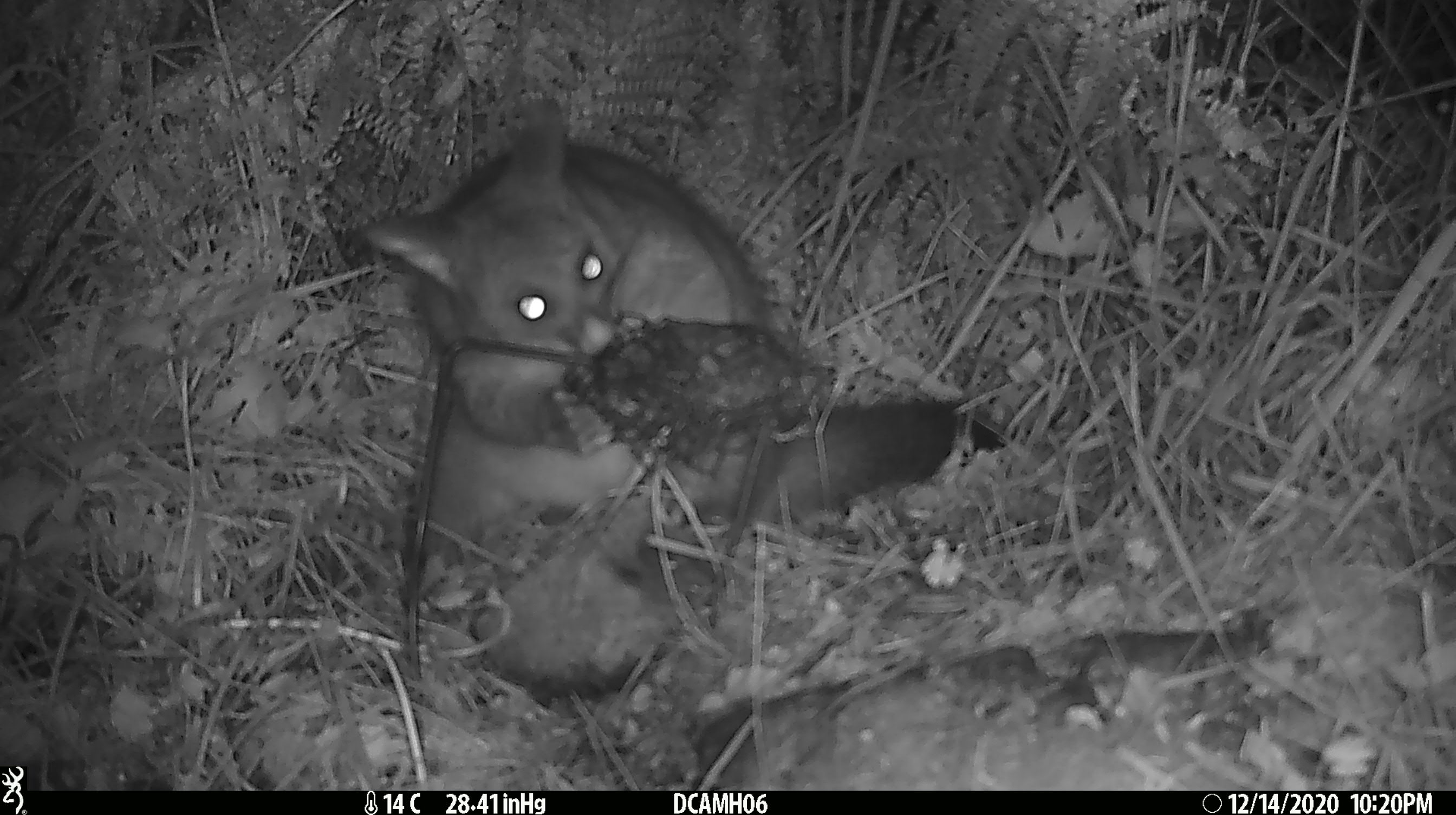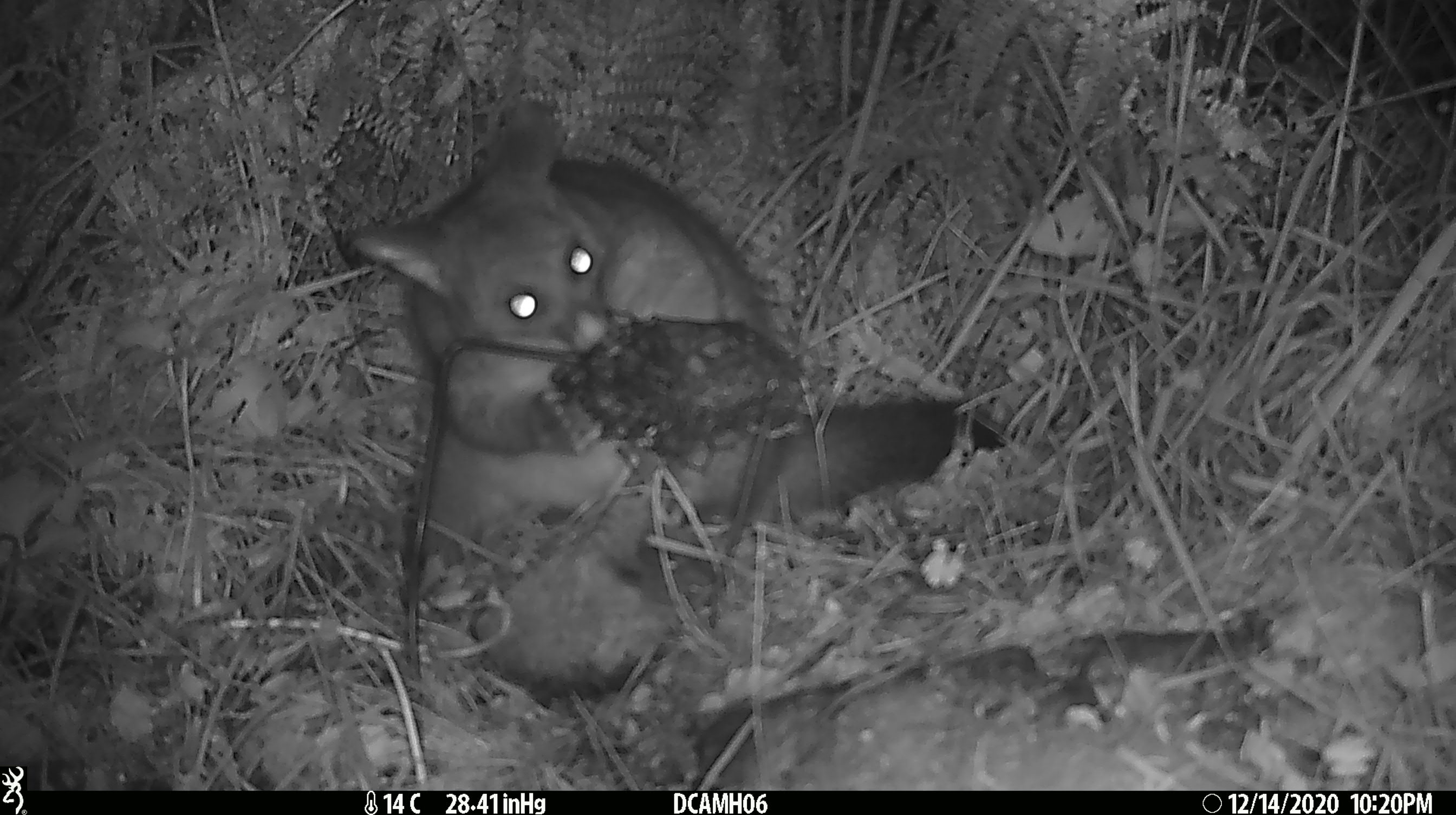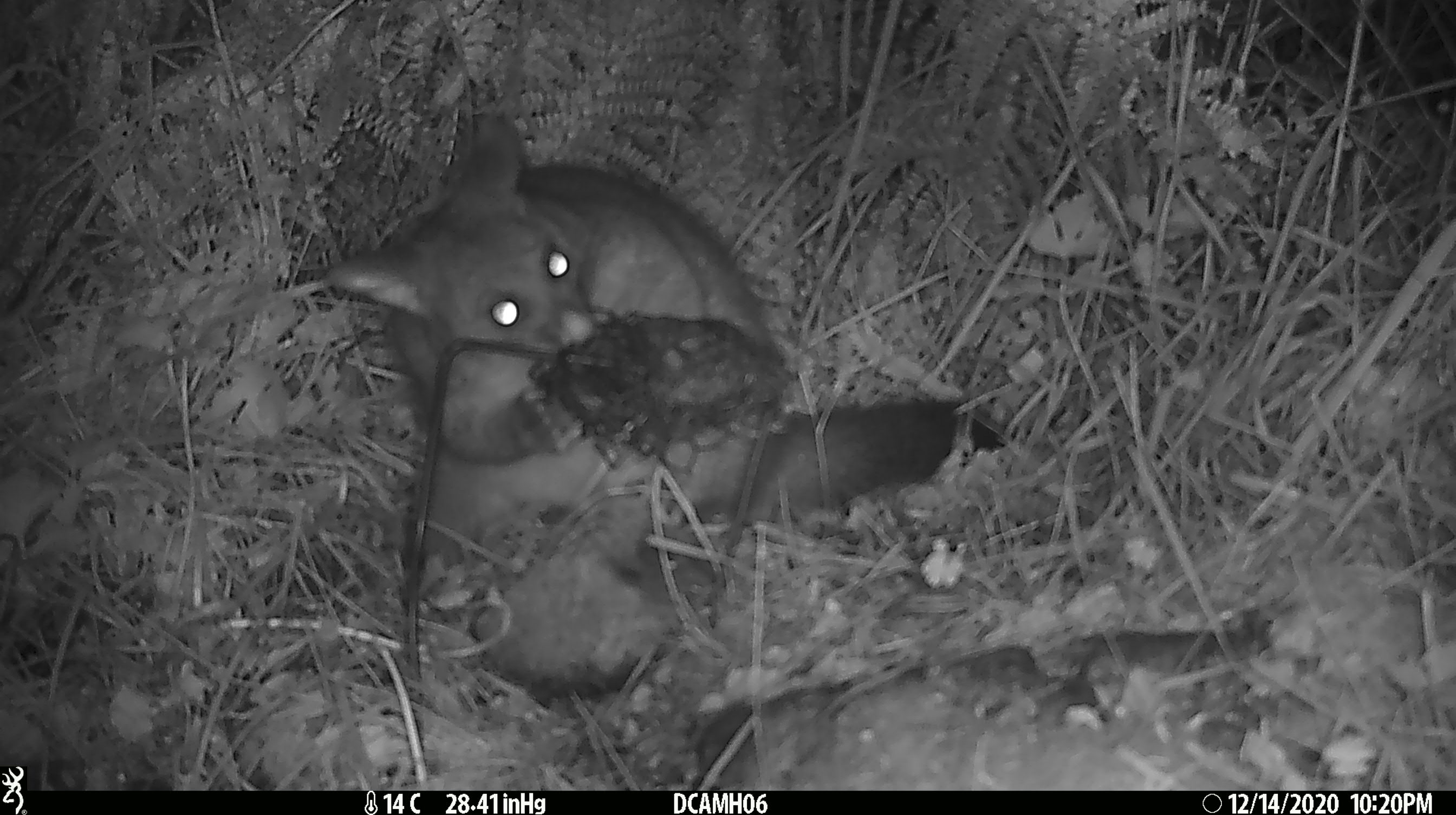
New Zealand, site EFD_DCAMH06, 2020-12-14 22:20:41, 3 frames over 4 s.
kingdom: Animalia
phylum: Chordata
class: Mammalia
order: Diprotodontia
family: Phalangeridae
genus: Trichosurus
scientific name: Trichosurus vulpecula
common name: common brushtail possum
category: possum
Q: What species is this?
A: Possum (common brushtail possum) (Trichosurus vulpecula).